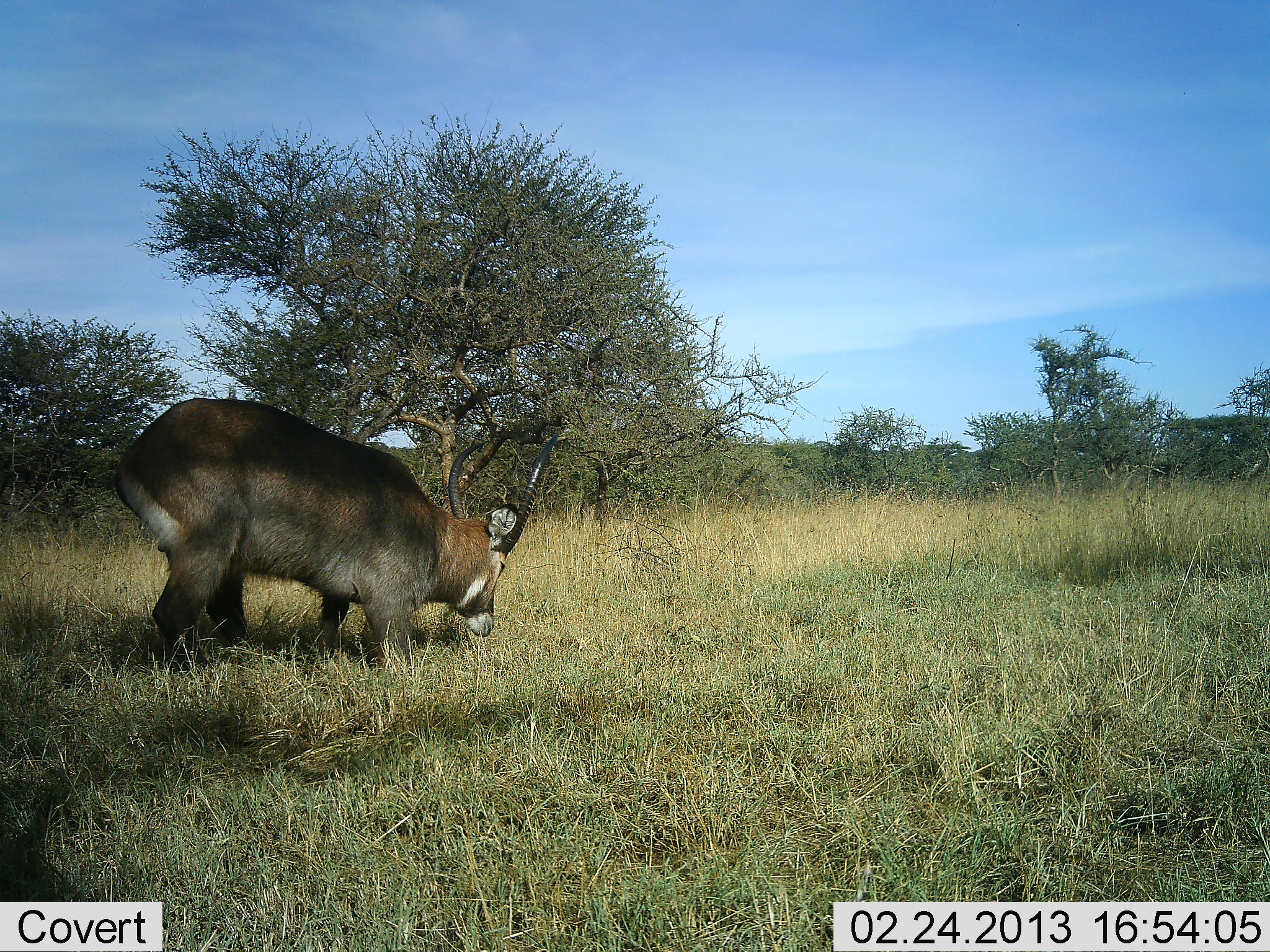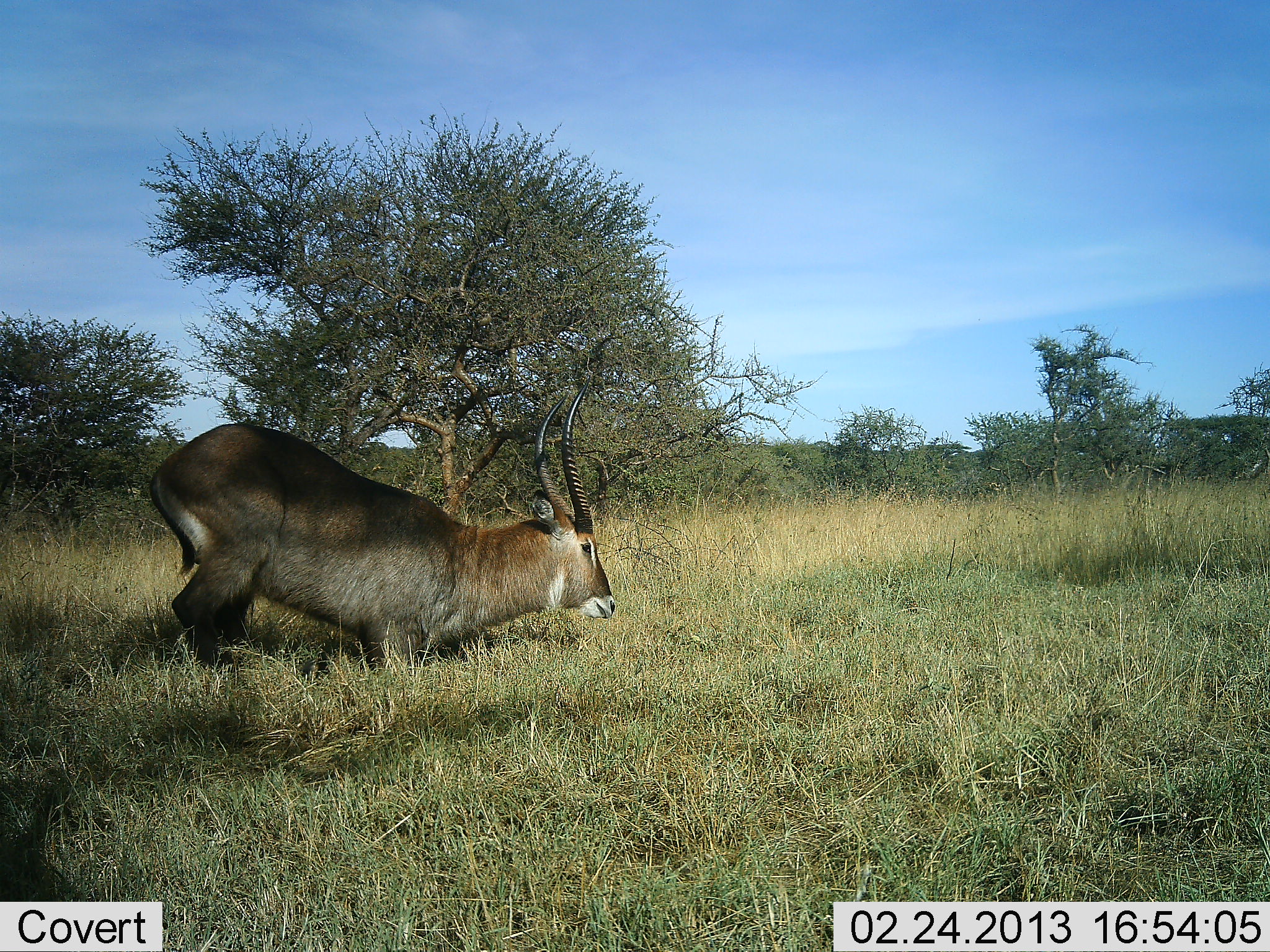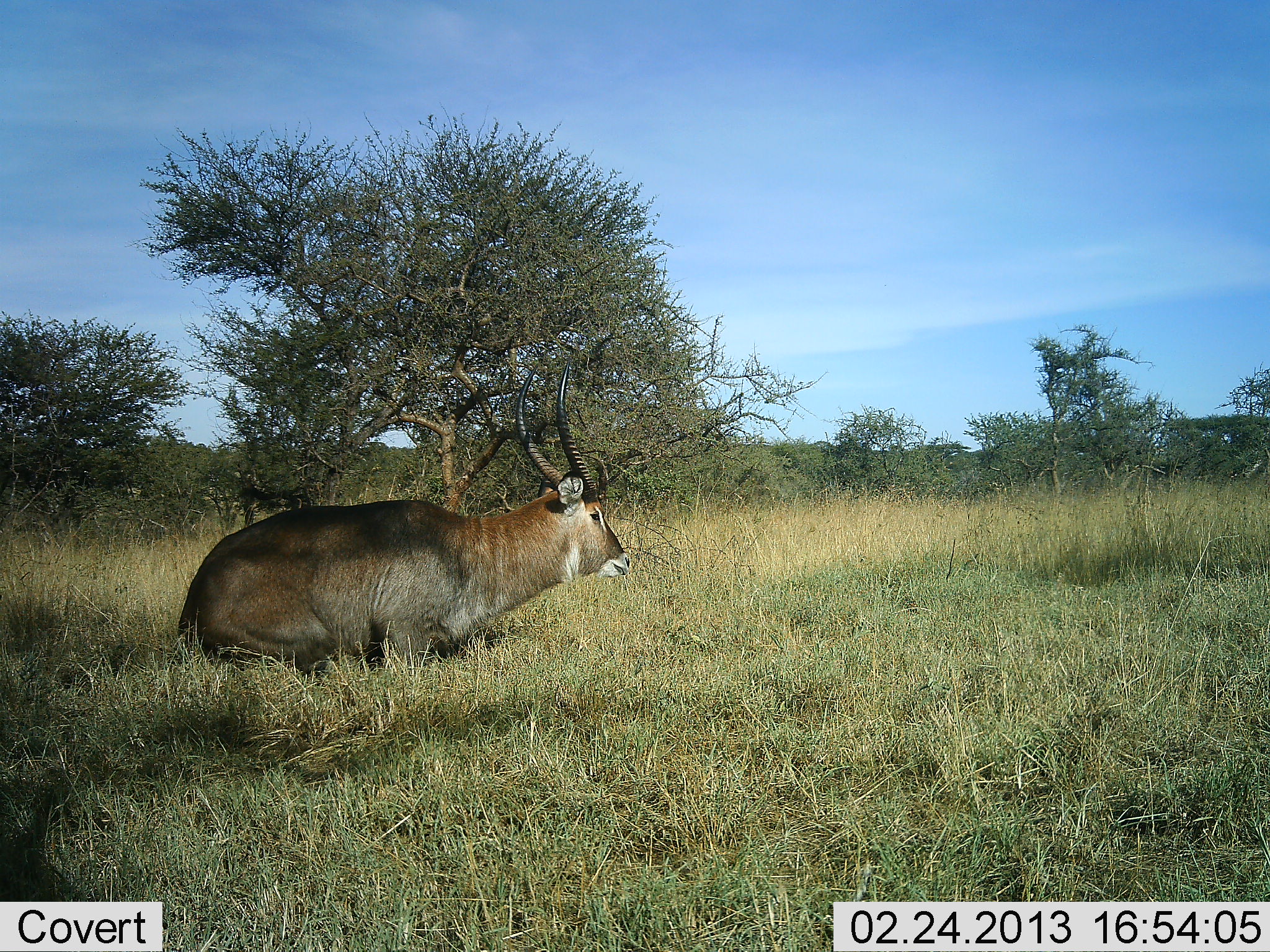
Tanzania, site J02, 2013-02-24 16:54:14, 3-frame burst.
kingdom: Animalia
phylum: Chordata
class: Mammalia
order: Artiodactyla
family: Bovidae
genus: Kobus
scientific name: Kobus ellipsiprymnus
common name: waterbuck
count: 1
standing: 10%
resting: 90%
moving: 15%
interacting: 5%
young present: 0%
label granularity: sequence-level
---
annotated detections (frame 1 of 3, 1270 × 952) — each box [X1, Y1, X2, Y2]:
animal: [114, 397, 562, 675]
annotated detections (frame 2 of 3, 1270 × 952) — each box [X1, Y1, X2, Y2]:
animal: [148, 374, 618, 681]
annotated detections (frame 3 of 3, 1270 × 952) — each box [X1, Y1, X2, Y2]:
animal: [176, 363, 631, 683]